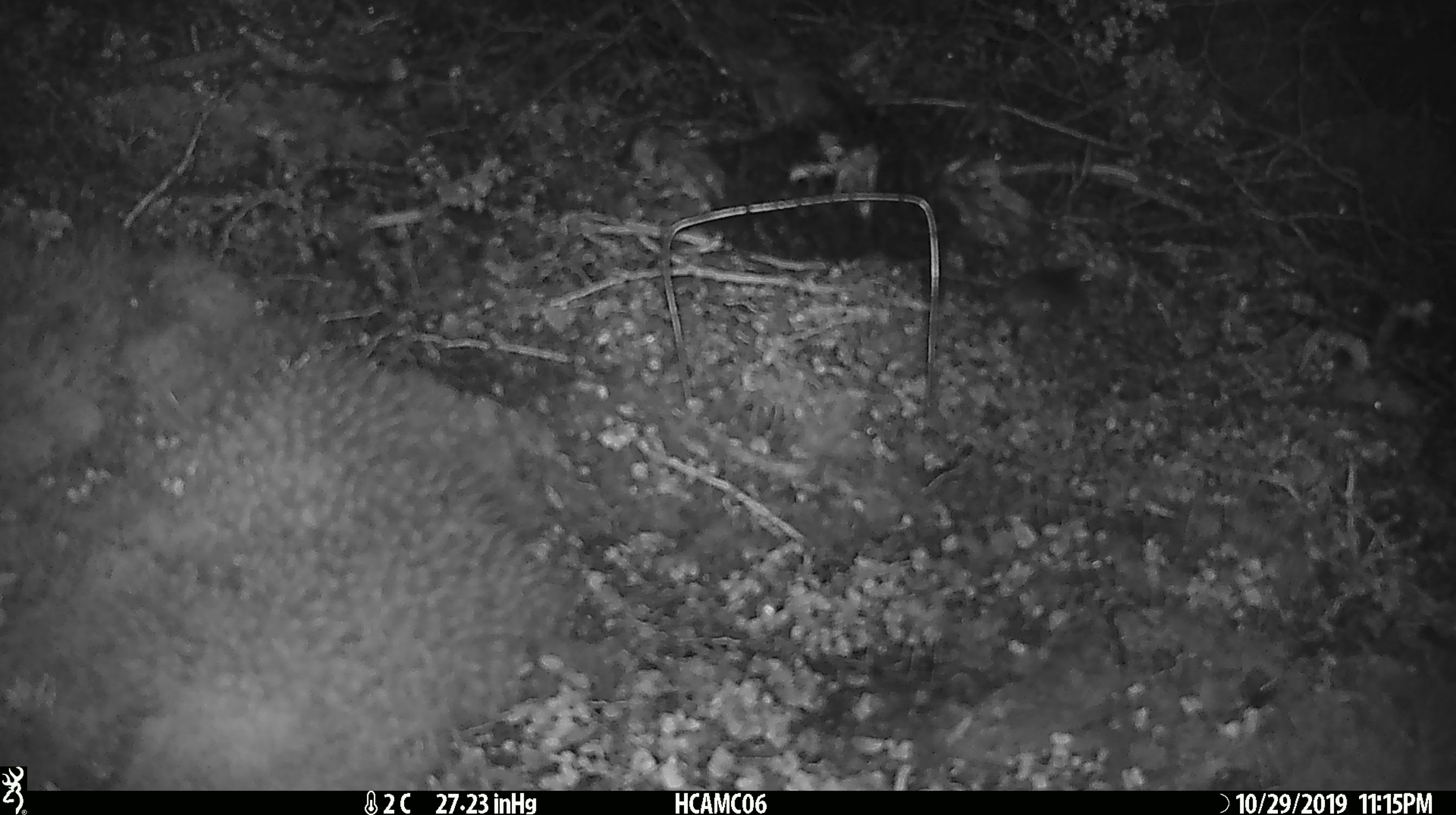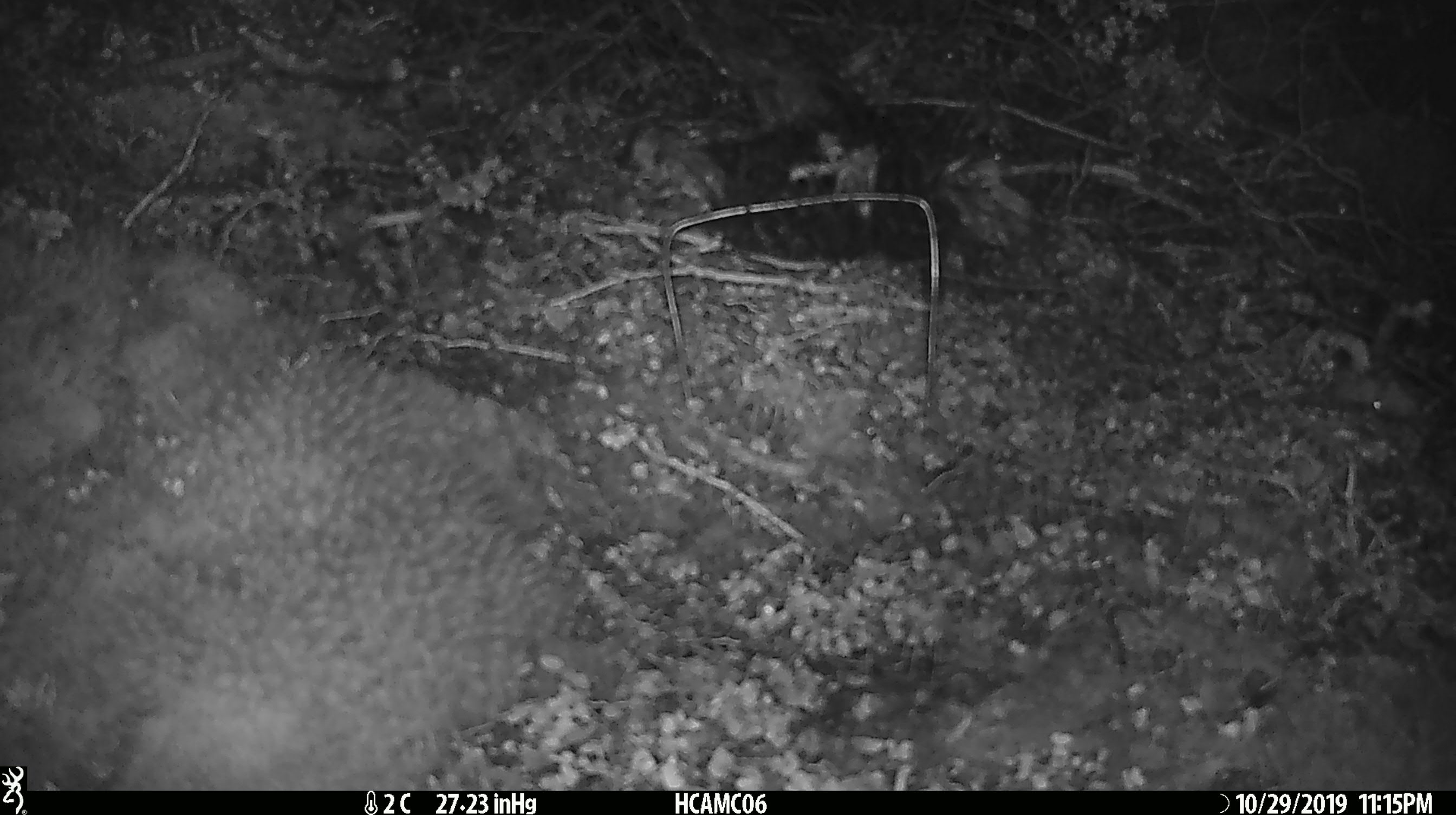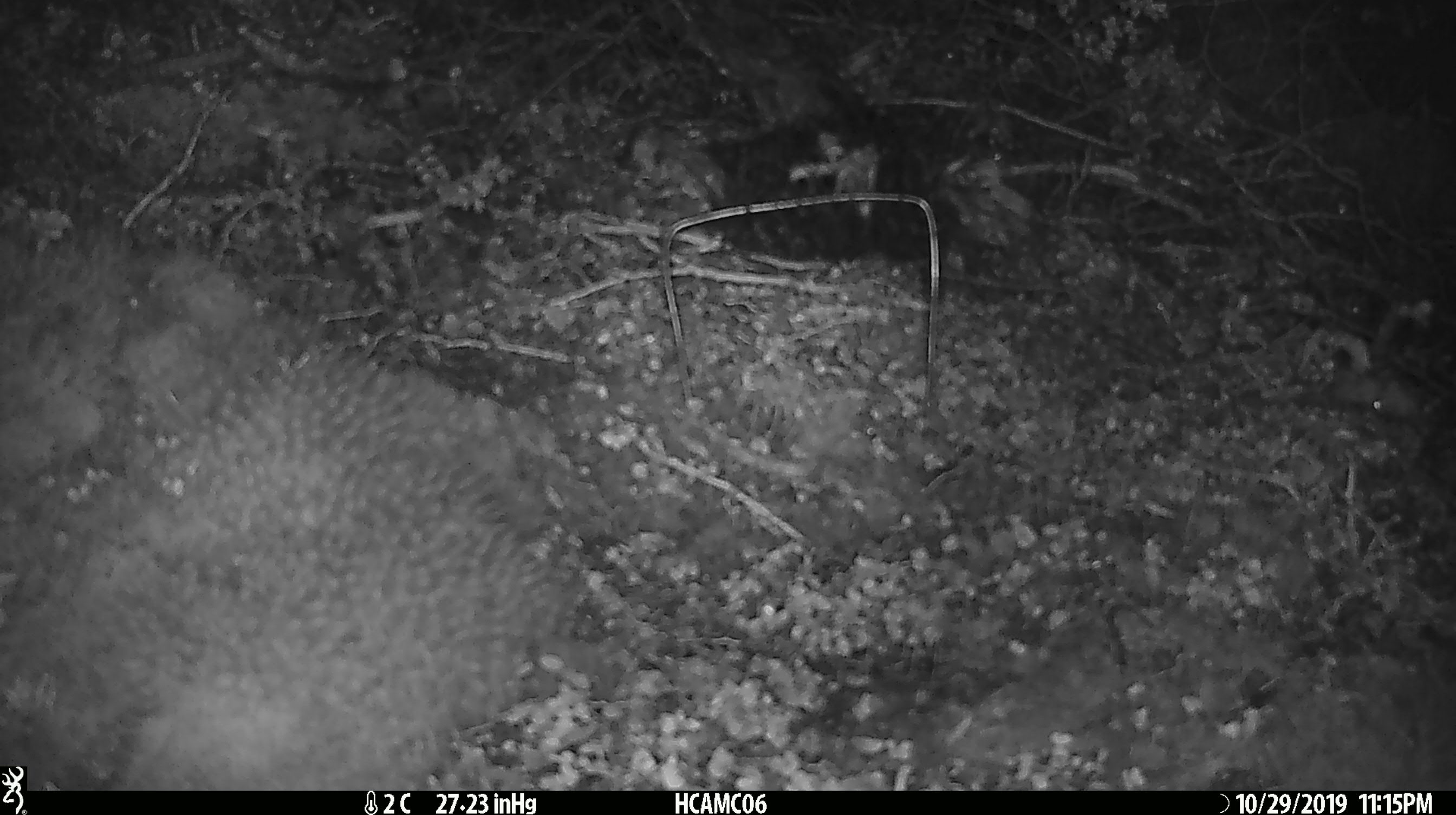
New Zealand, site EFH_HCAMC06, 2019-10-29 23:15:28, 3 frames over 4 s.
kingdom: Animalia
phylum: Chordata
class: Mammalia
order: Rodentia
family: Muridae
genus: Mus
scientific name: Mus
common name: mouse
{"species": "mouse (Mus)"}